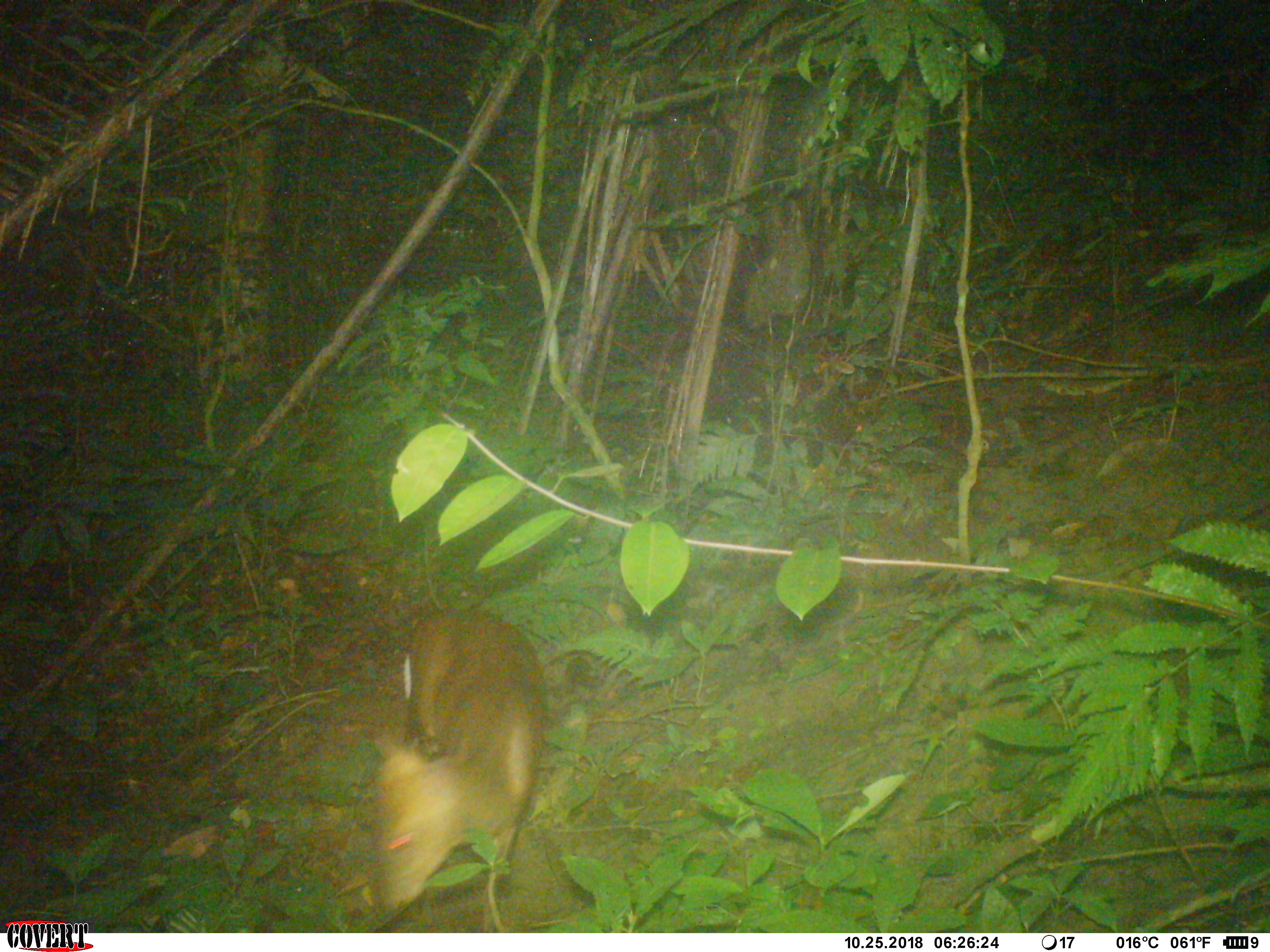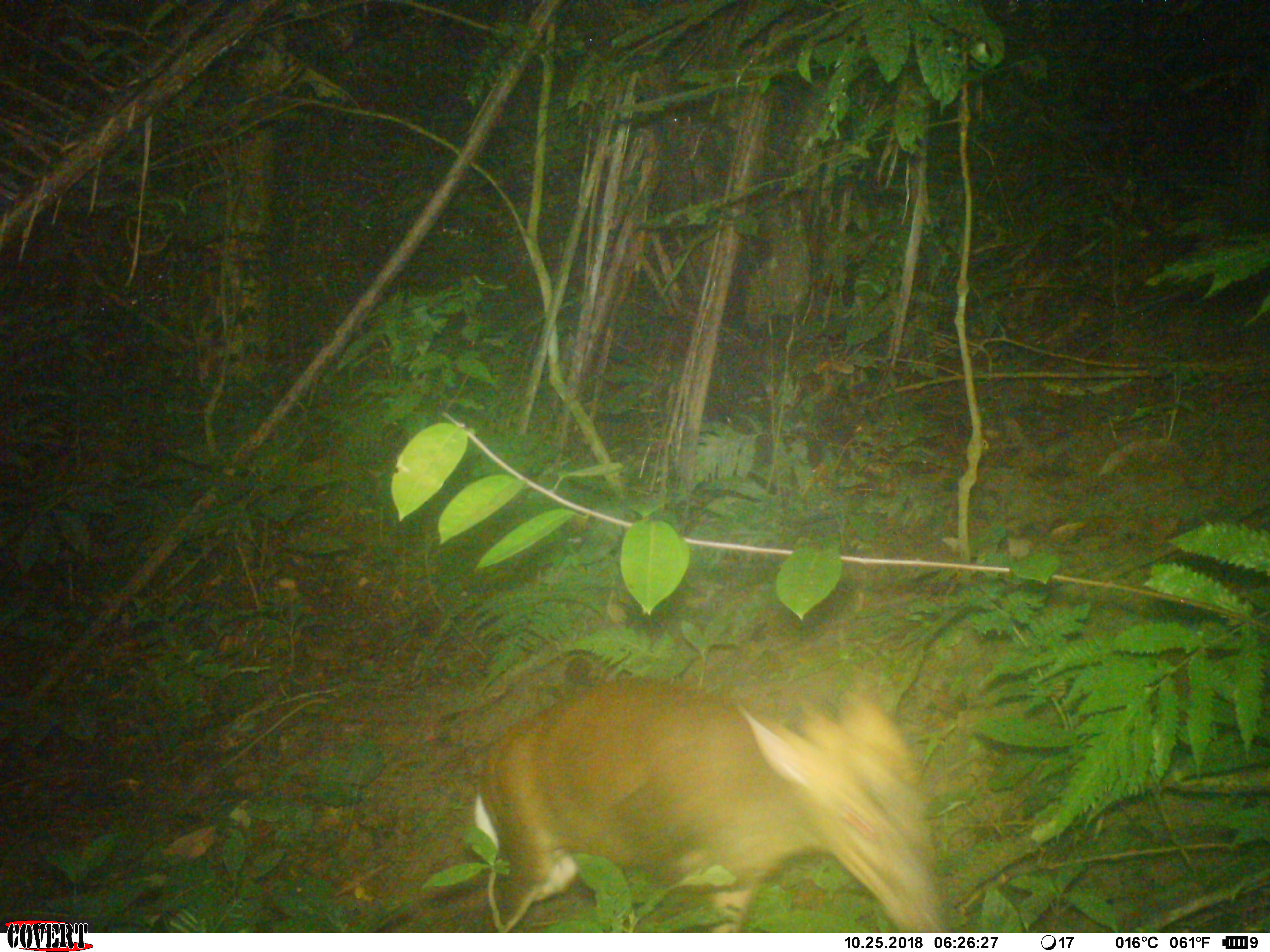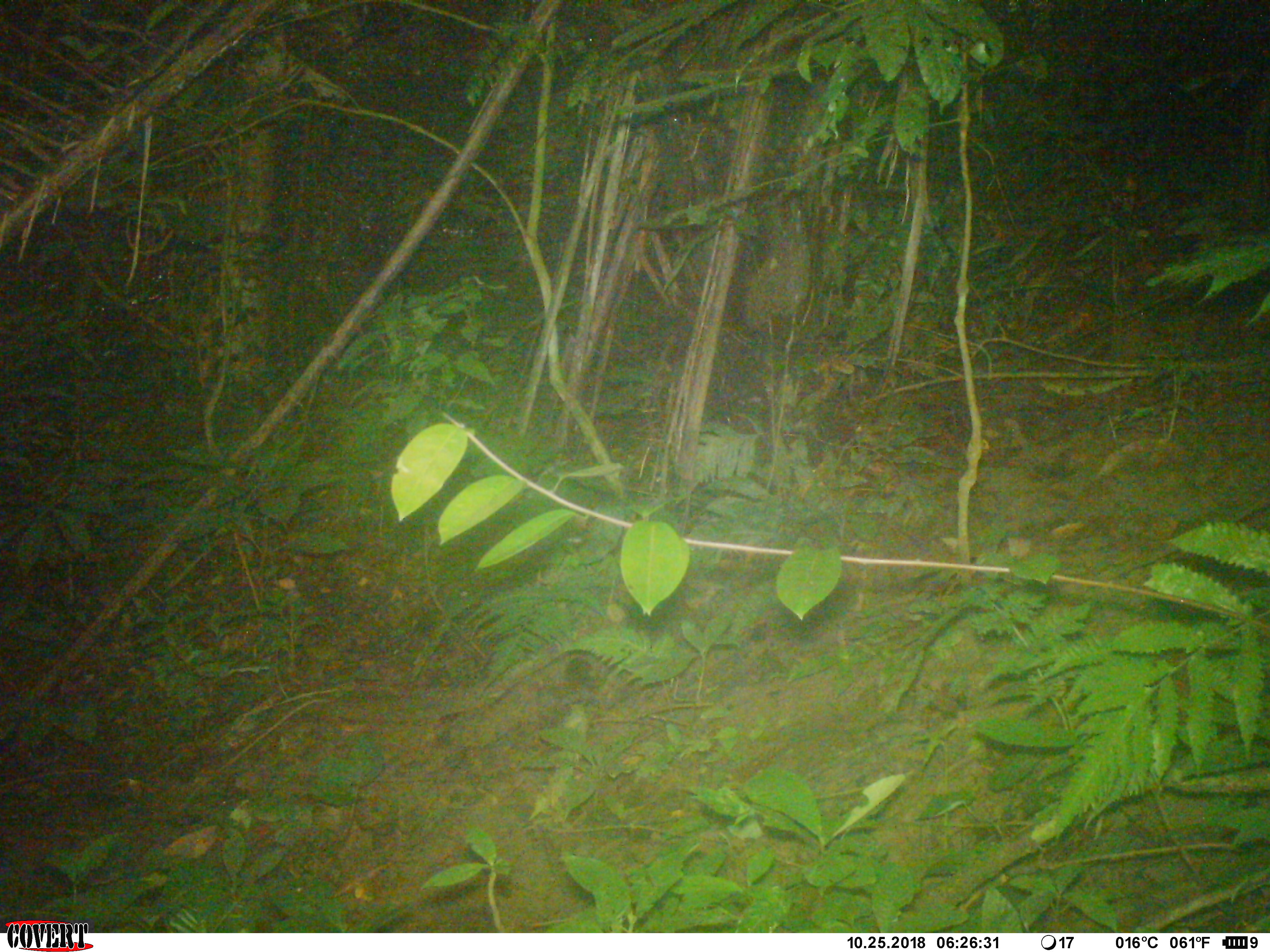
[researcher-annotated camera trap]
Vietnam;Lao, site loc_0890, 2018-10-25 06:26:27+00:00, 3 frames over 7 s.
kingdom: Animalia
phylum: Chordata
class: Mammalia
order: Artiodactyla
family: Cervidae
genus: Muntiacus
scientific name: Muntiacus rooseveltorum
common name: roosevelt's muntjac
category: roosevelts muntjac group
Roosevelts muntjac group (roosevelt's muntjac) (Muntiacus rooseveltorum). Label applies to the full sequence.